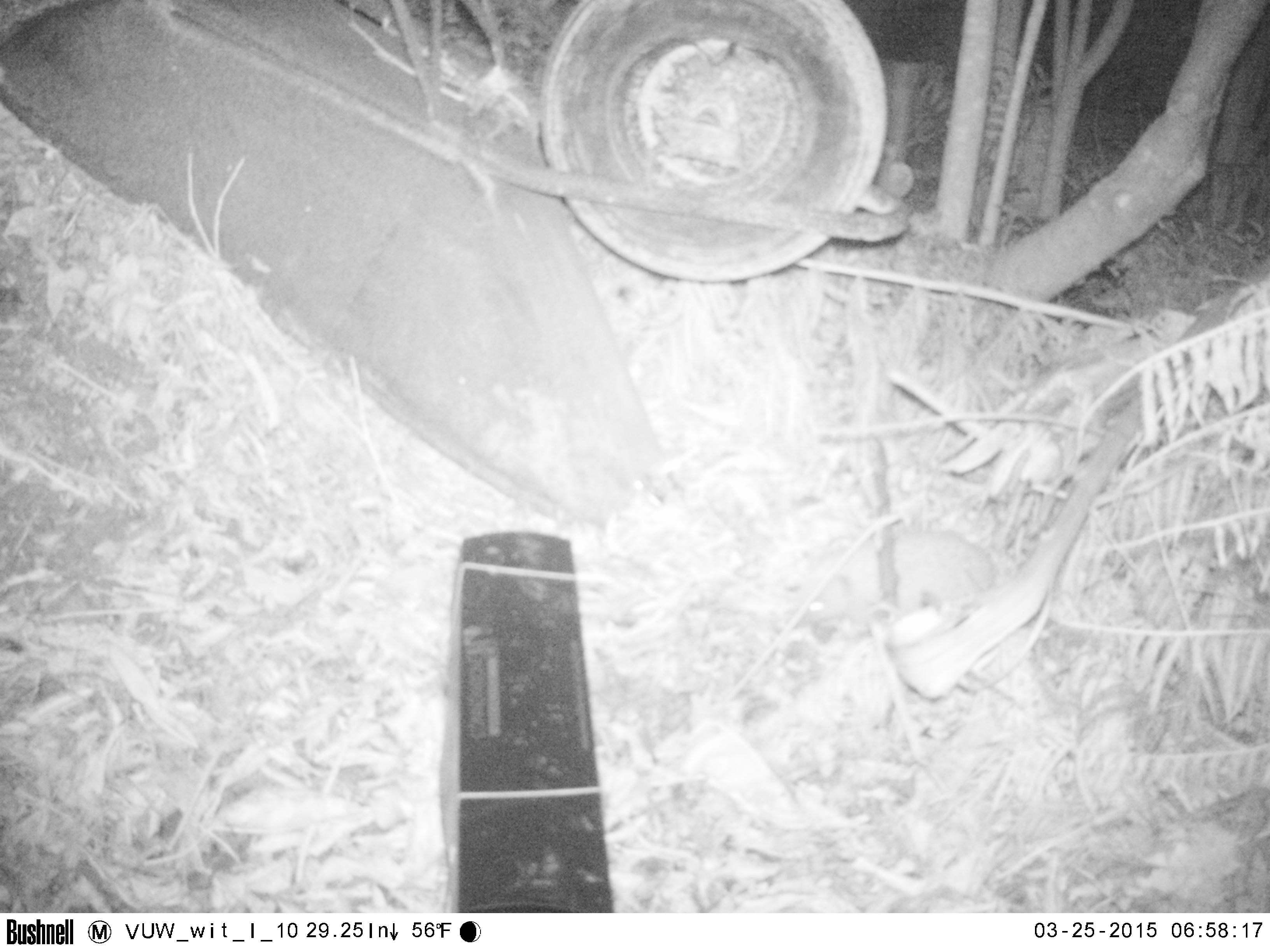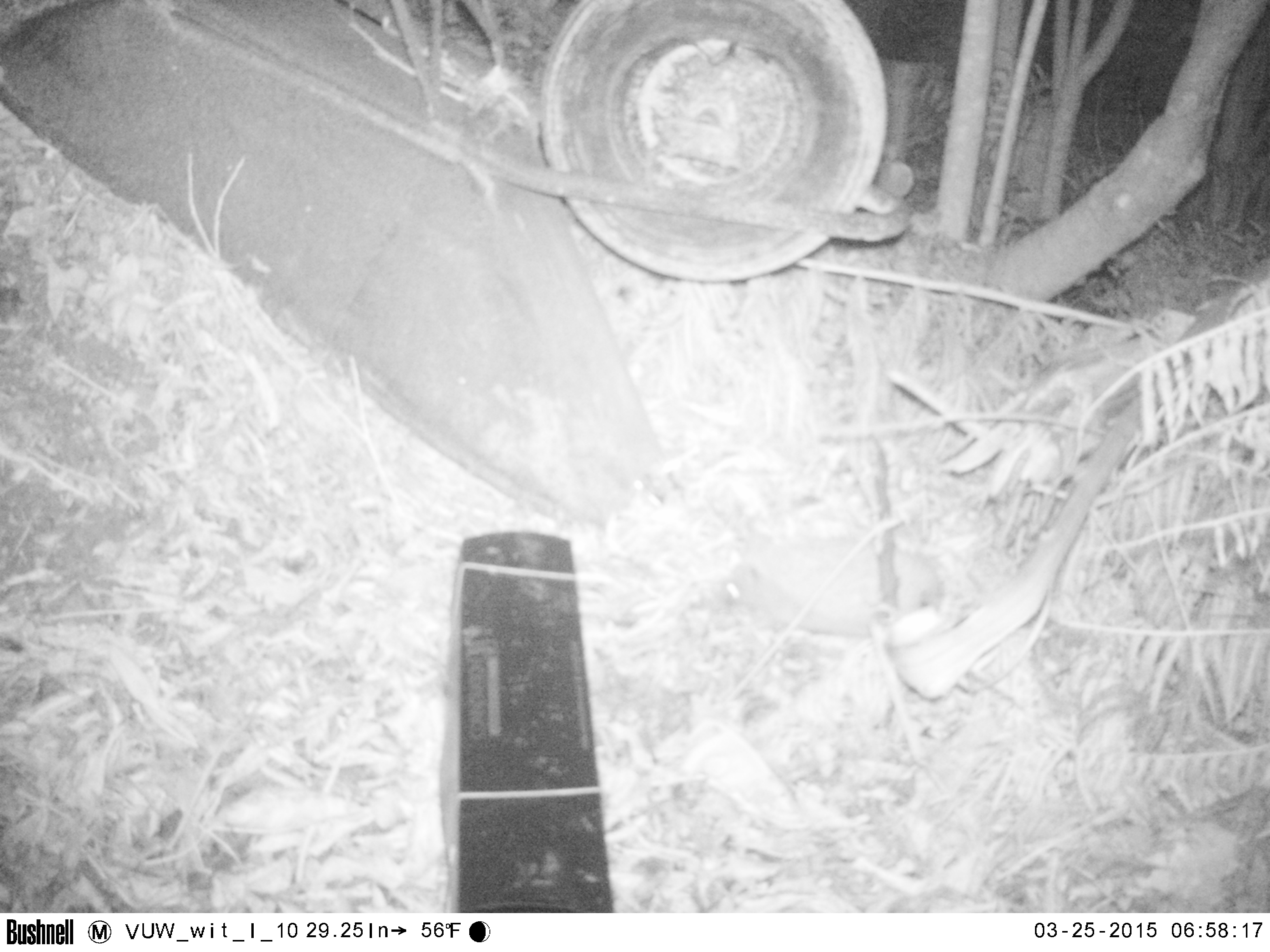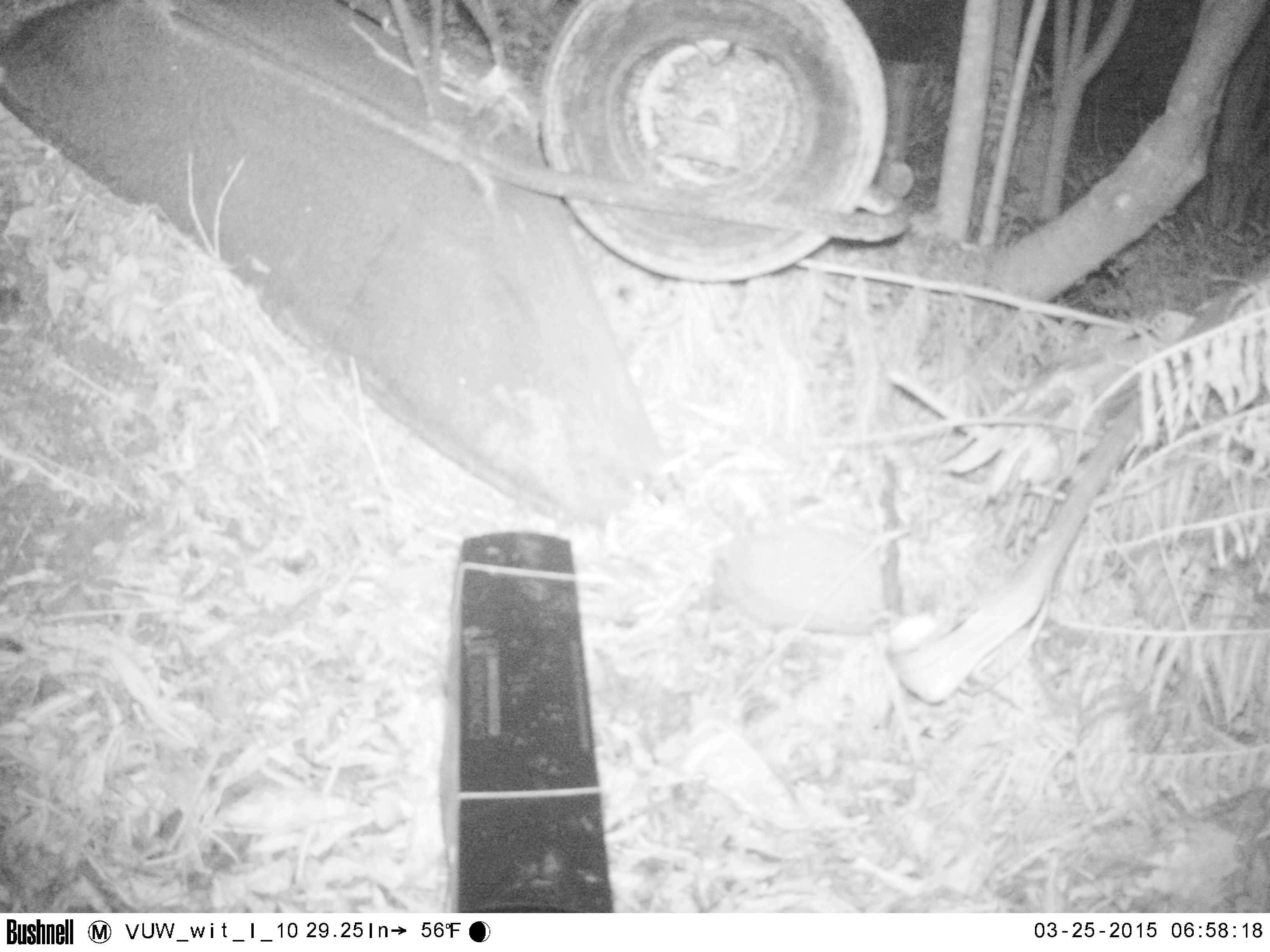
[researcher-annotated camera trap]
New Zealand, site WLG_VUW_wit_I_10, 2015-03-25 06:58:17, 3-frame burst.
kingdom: Animalia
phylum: Chordata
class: Mammalia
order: Eulipotyphla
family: Erinaceidae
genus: Erinaceus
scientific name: Erinaceus europaeus europaeus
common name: european hedgehog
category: hedgehog